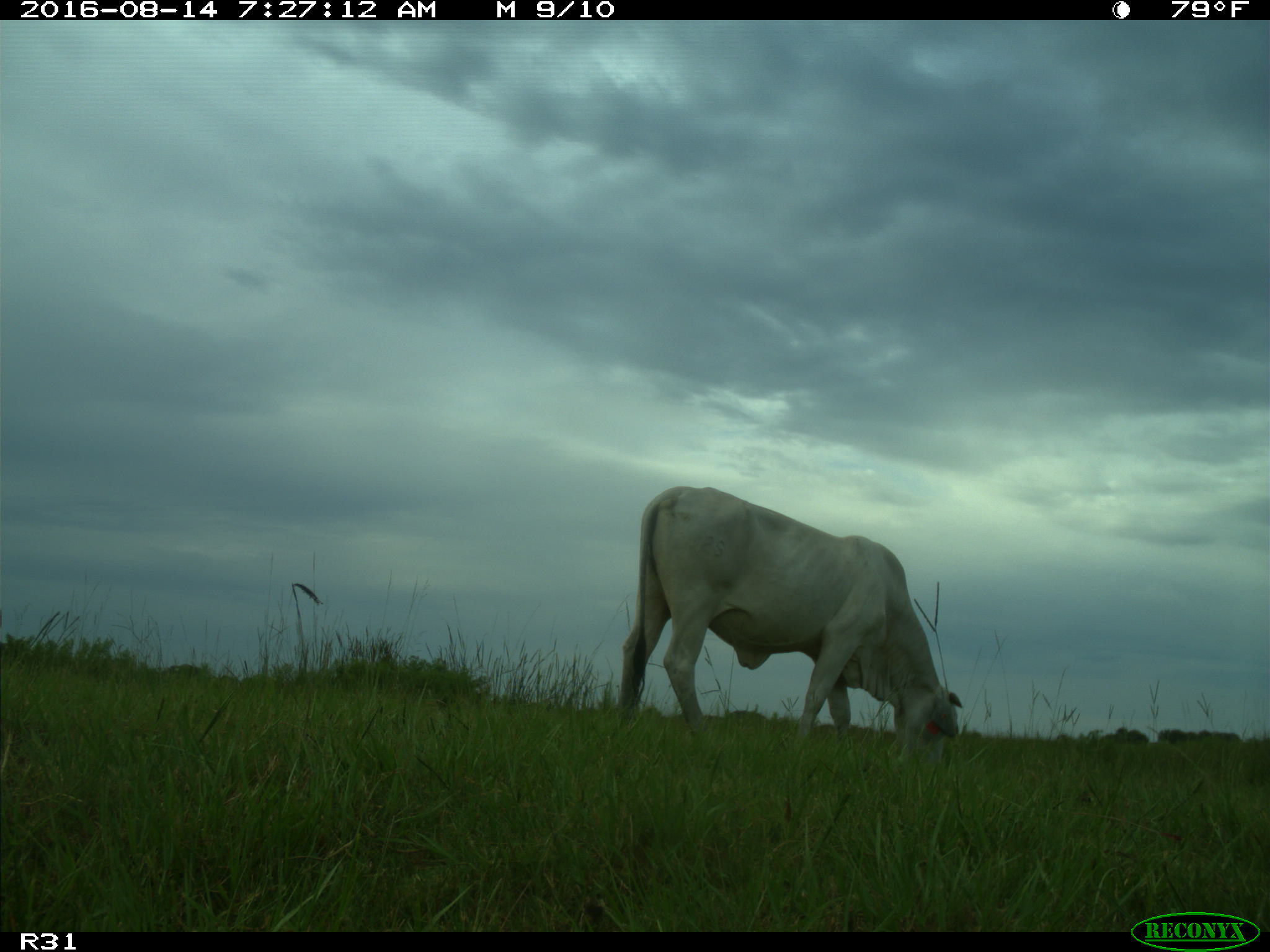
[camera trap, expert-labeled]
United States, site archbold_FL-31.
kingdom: Animalia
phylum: Chordata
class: Mammalia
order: Artiodactyla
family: Bovidae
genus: Bos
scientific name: Bos taurus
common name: domestic cow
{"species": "Bos taurus (domestic cow)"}